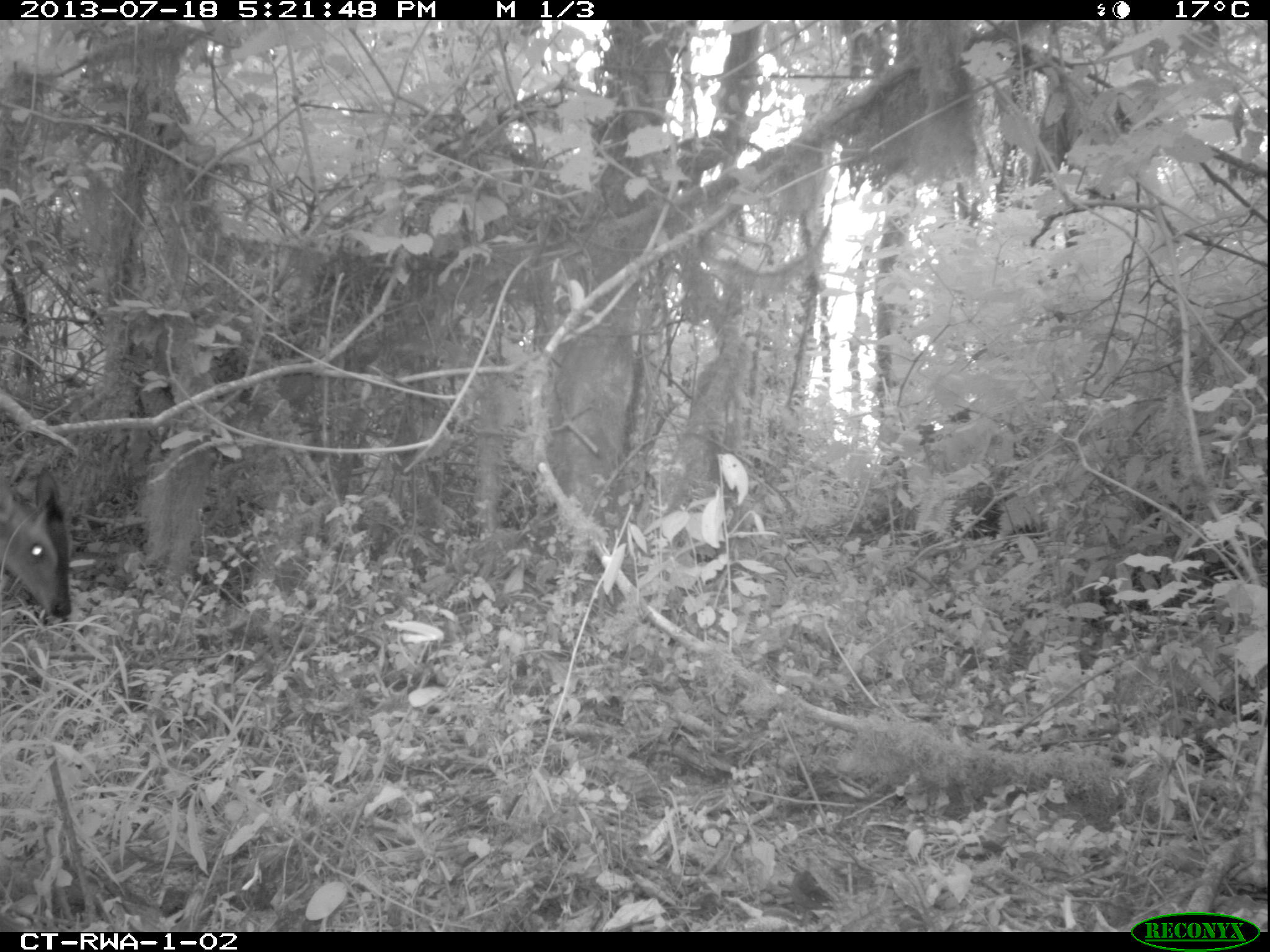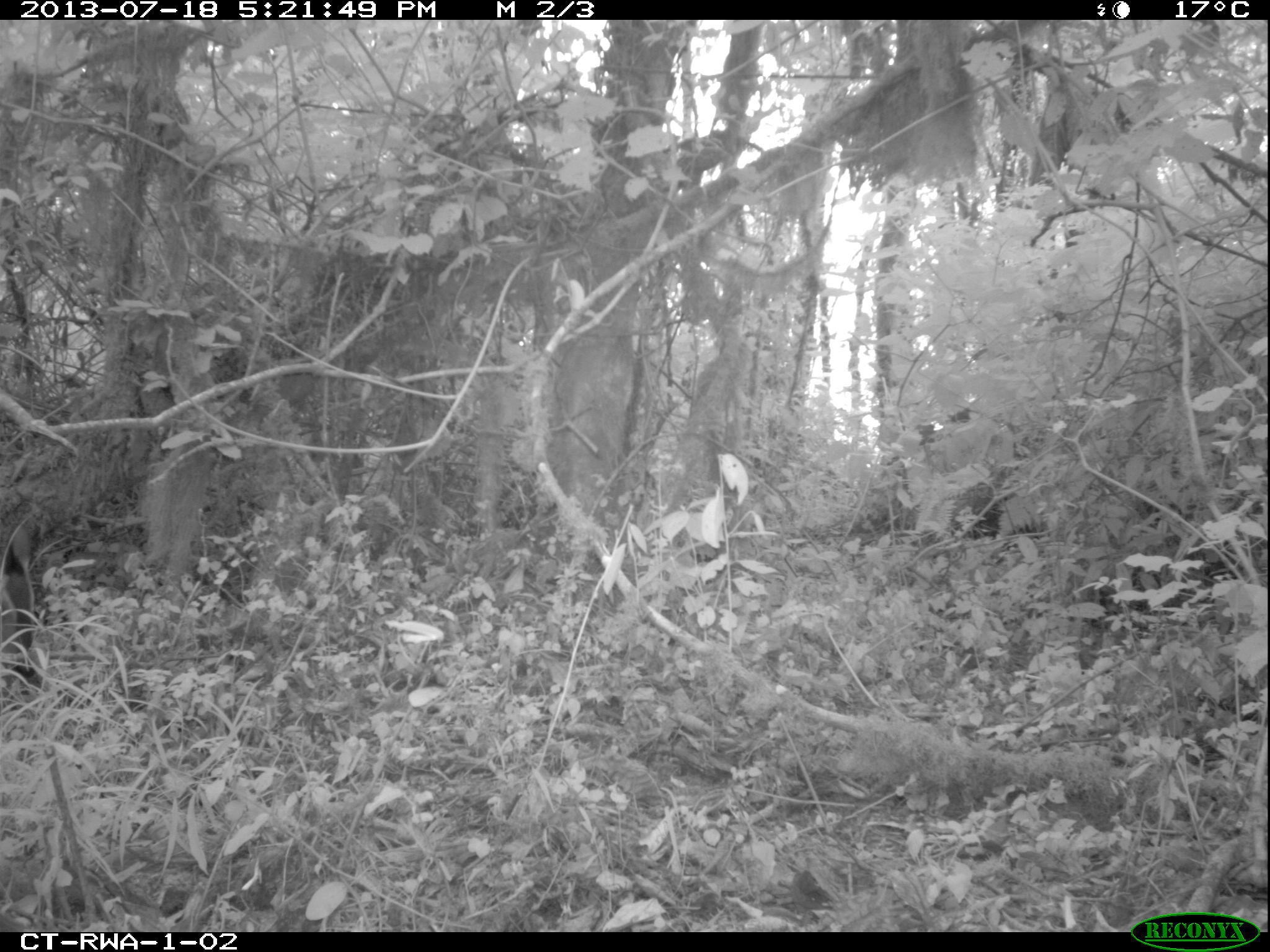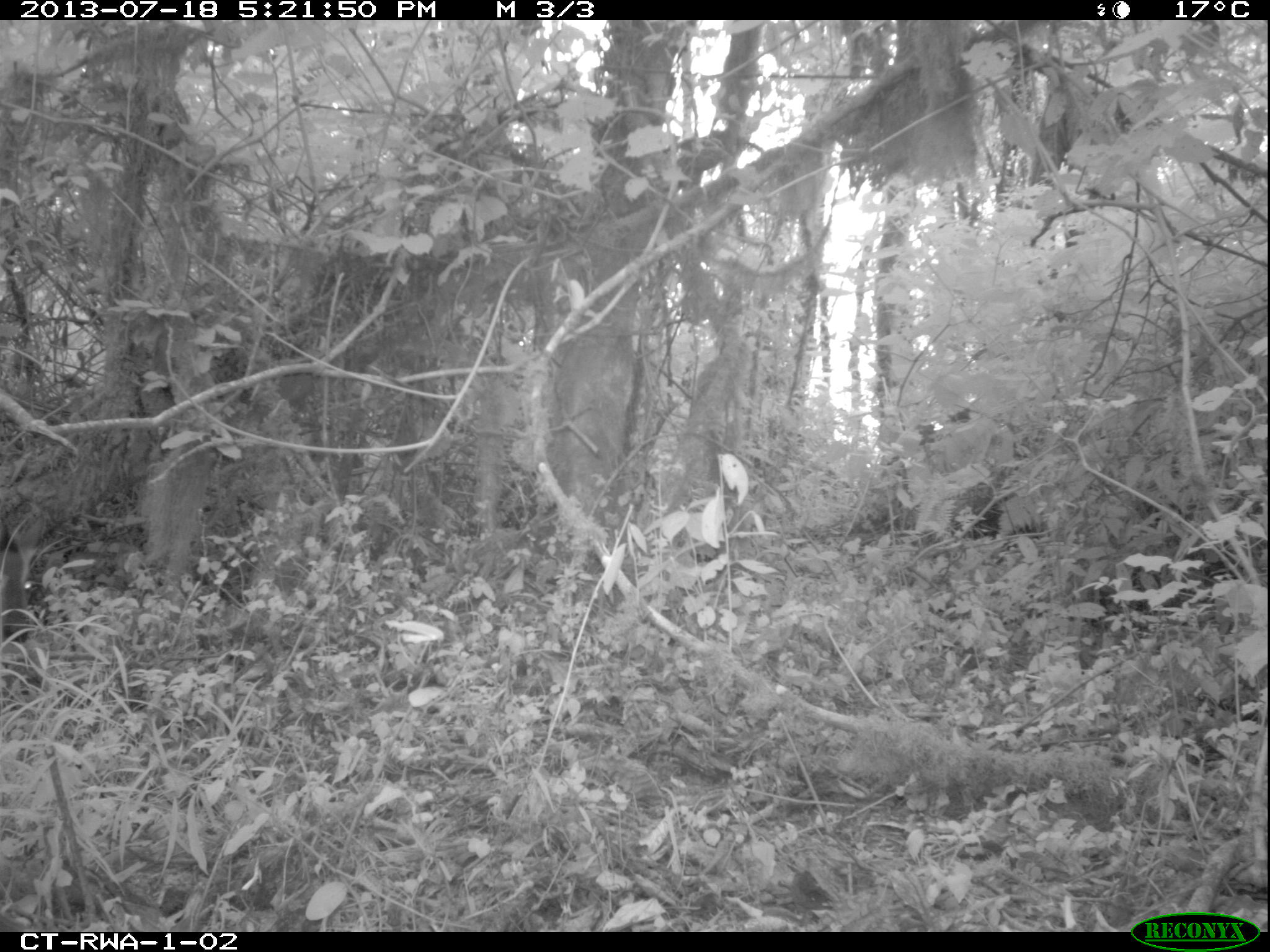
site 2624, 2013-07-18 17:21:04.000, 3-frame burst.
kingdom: Animalia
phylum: Chordata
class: Mammalia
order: Artiodactyla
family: Bovidae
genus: Cephalophus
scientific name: Cephalophus nigrifrons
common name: black-fronted duiker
Cephalophus nigrifrons (black-fronted duiker), count 1.